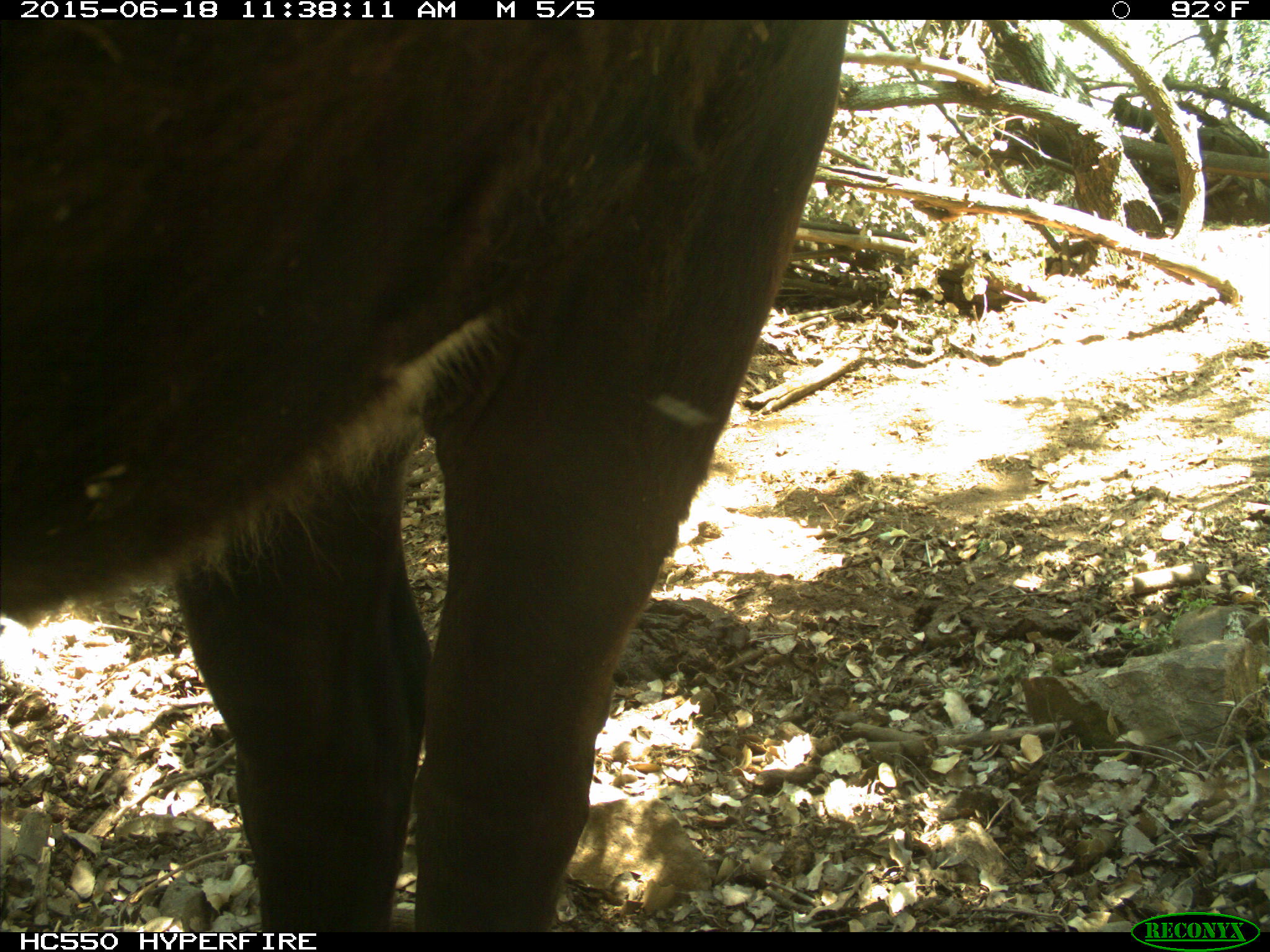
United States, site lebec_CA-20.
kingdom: Animalia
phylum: Chordata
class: Mammalia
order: Artiodactyla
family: Bovidae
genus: Bos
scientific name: Bos taurus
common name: domestic cow